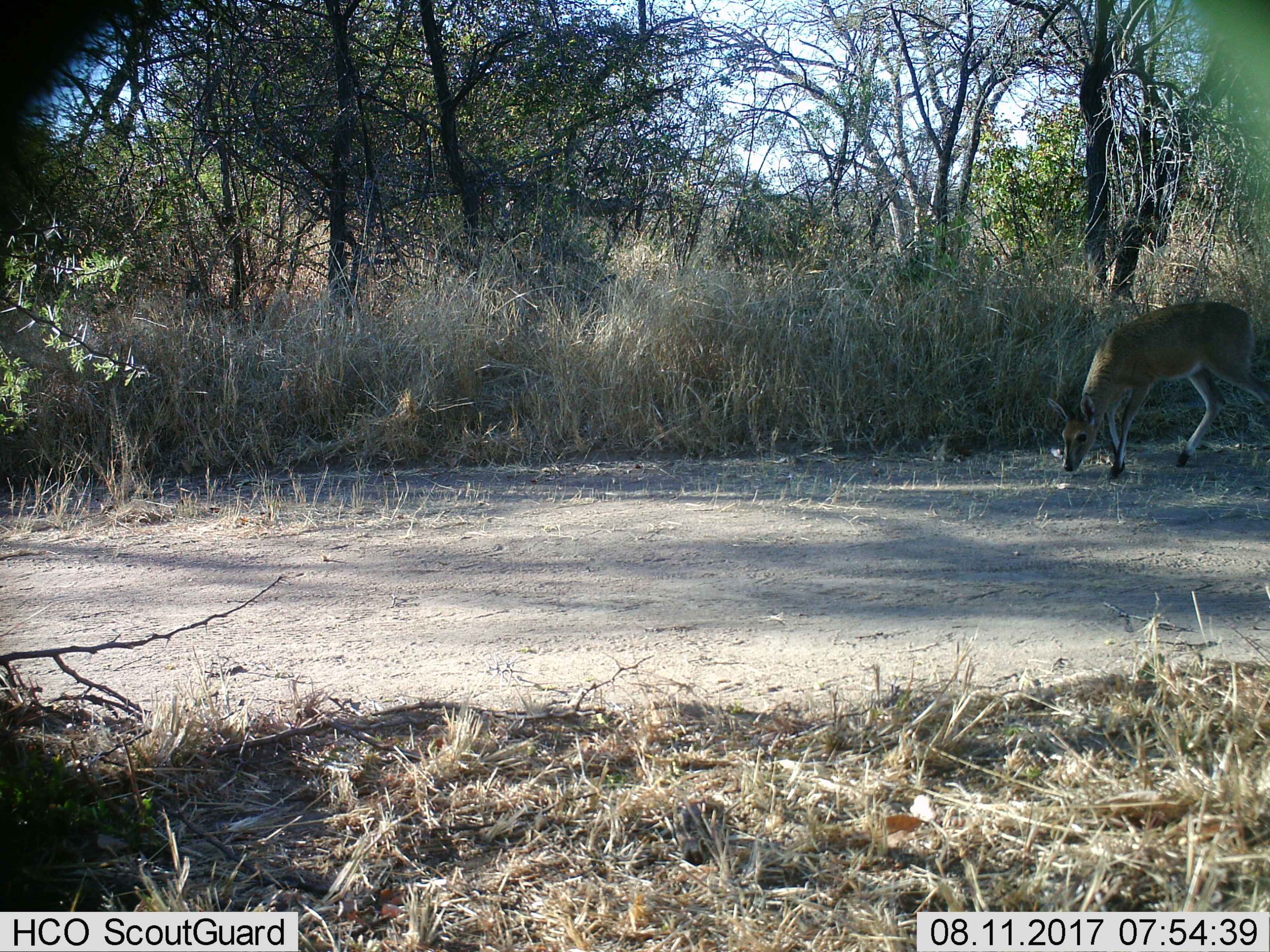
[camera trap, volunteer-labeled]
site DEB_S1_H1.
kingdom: Animalia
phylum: Chordata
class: Mammalia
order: Artiodactyla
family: Bovidae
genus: Sylvicapra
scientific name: Sylvicapra grimmia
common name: common duiker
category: duikercommongrey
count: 1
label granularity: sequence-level